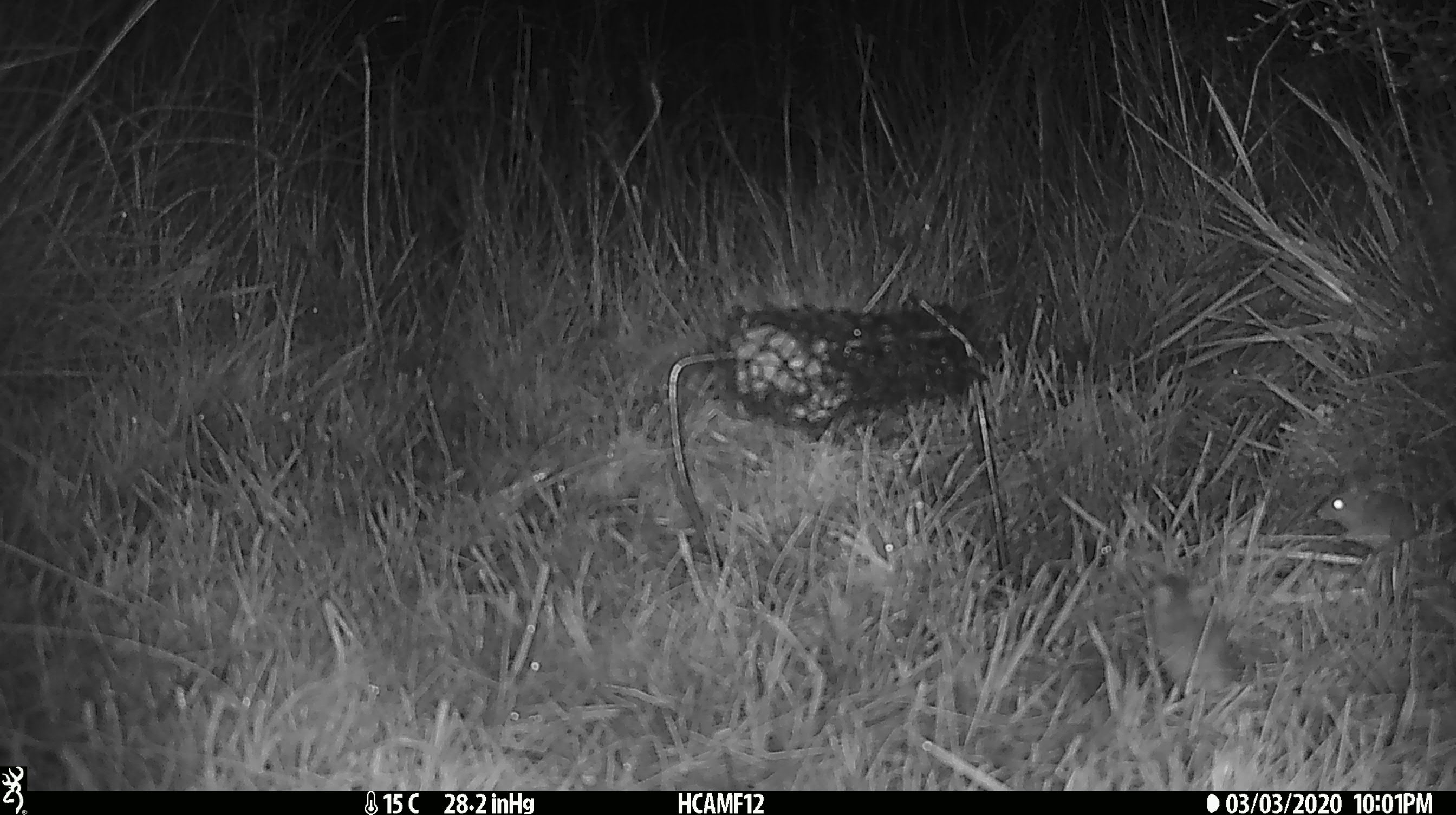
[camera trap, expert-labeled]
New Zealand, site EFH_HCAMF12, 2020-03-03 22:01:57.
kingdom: Animalia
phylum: Chordata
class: Mammalia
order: Rodentia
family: Muridae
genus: Mus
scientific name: Mus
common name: mouse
Mouse (Mus).